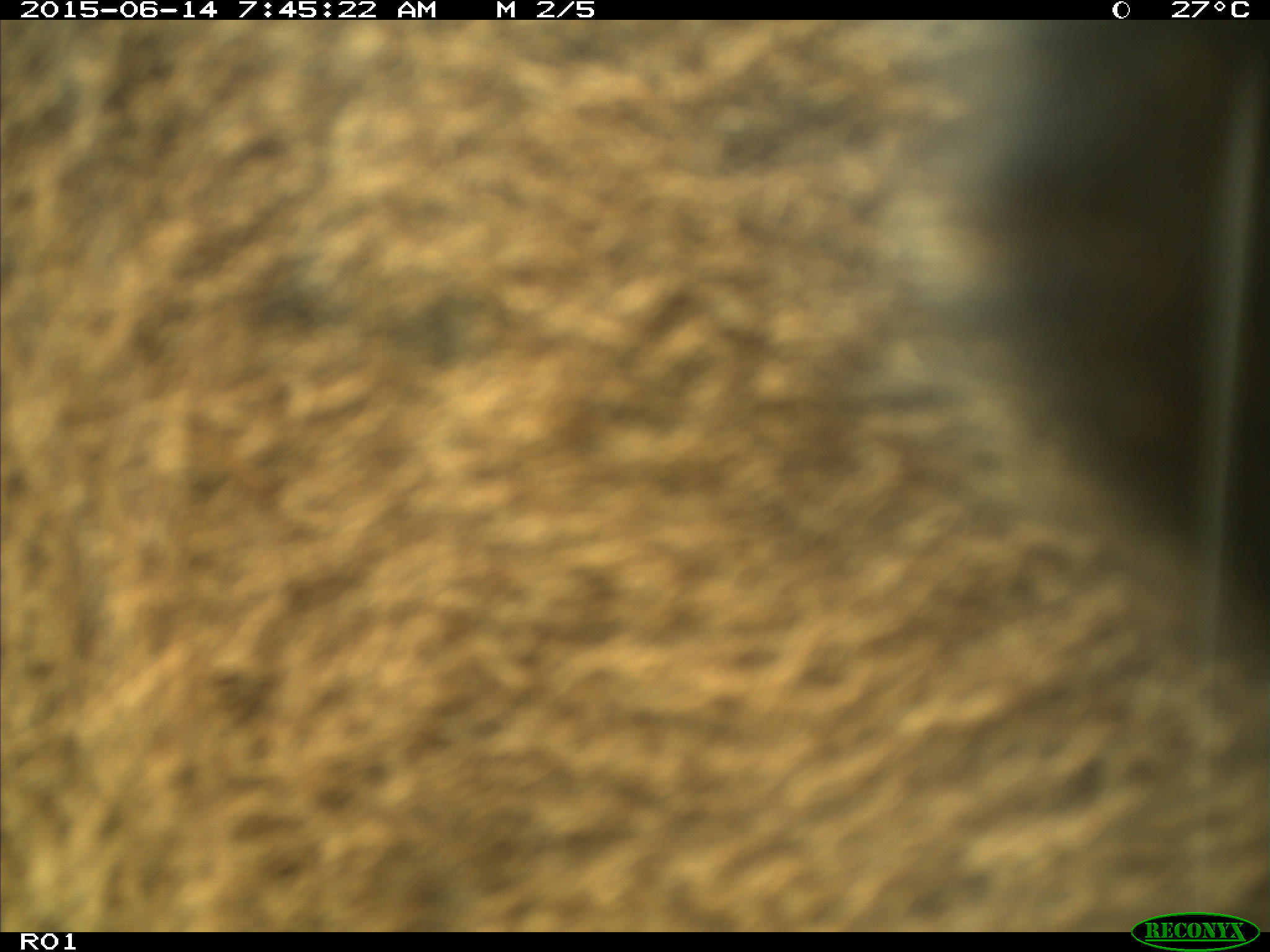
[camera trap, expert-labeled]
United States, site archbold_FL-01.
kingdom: Animalia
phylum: Chordata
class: Mammalia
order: Artiodactyla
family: Bovidae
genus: Bos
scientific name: Bos taurus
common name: domestic cow